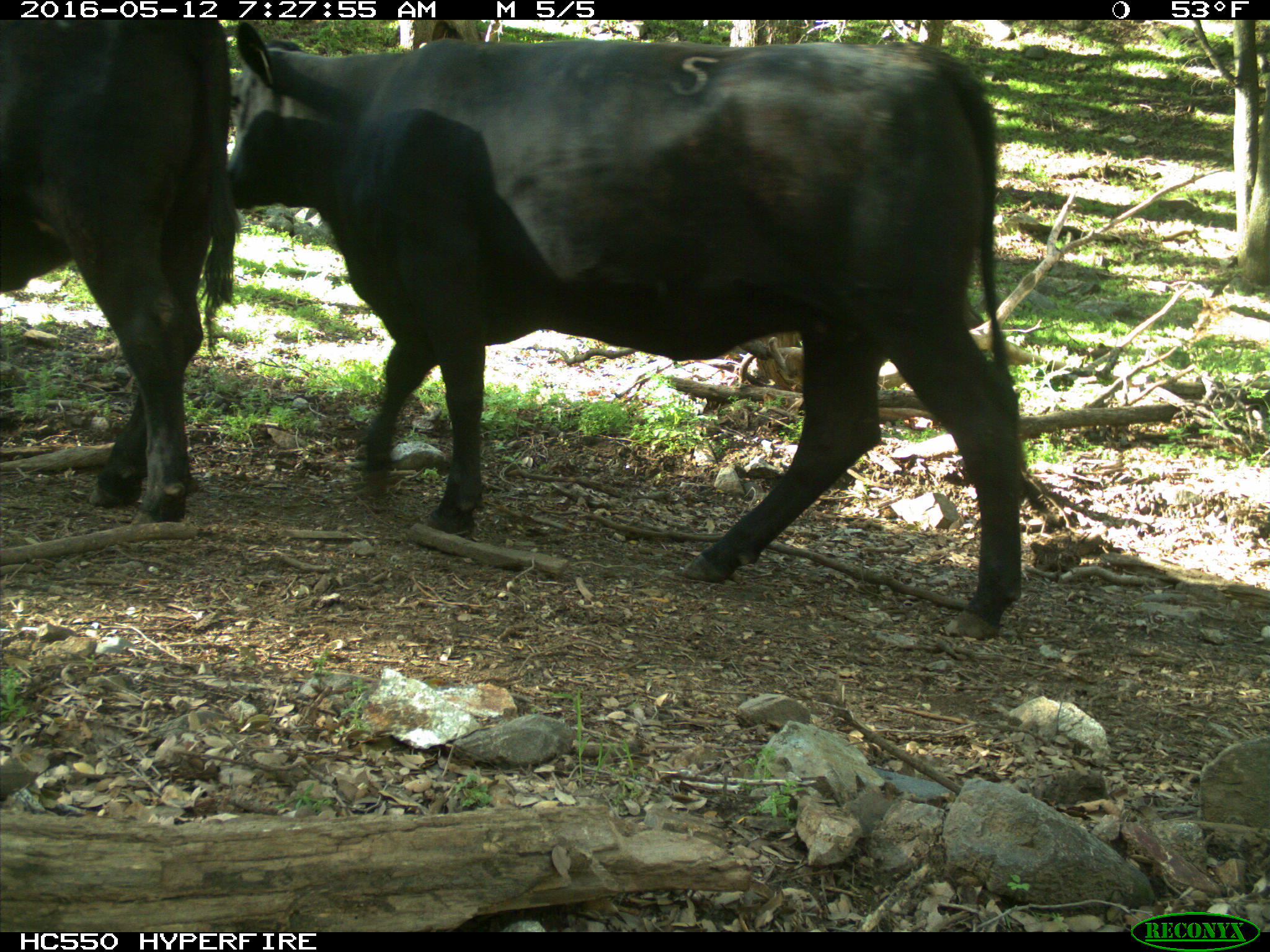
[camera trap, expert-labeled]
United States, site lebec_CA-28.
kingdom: Animalia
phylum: Chordata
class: Mammalia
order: Artiodactyla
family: Bovidae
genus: Bos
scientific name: Bos taurus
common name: domestic cow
Bos taurus (domestic cow).